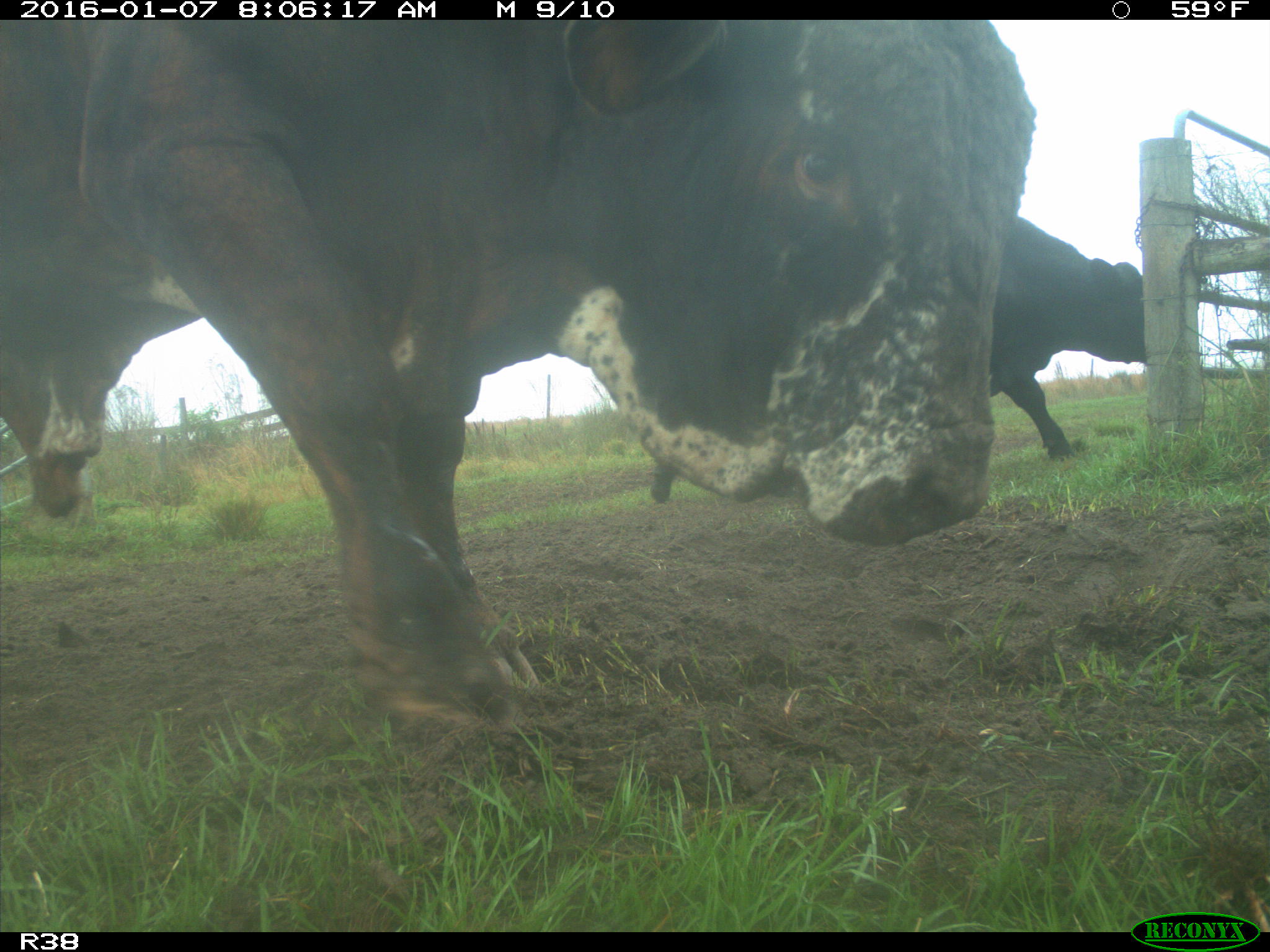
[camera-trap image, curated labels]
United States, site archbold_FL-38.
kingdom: Animalia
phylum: Chordata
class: Mammalia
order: Artiodactyla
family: Bovidae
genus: Bos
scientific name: Bos taurus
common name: domestic cow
Bos taurus (domestic cow).